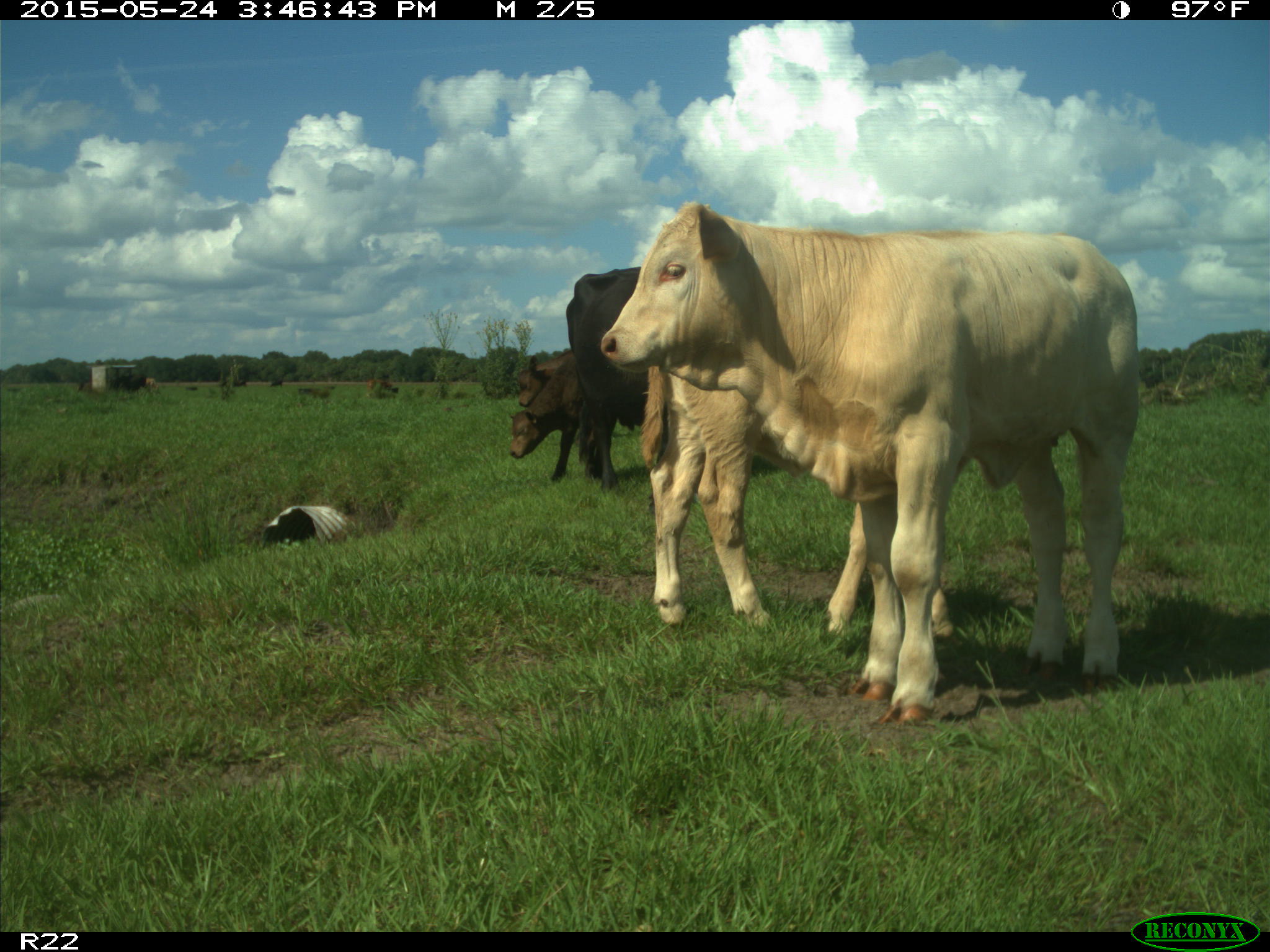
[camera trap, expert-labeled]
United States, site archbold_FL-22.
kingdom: Animalia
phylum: Chordata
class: Mammalia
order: Artiodactyla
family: Bovidae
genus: Bos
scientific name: Bos taurus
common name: domestic cow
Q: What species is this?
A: Bos taurus (domestic cow).